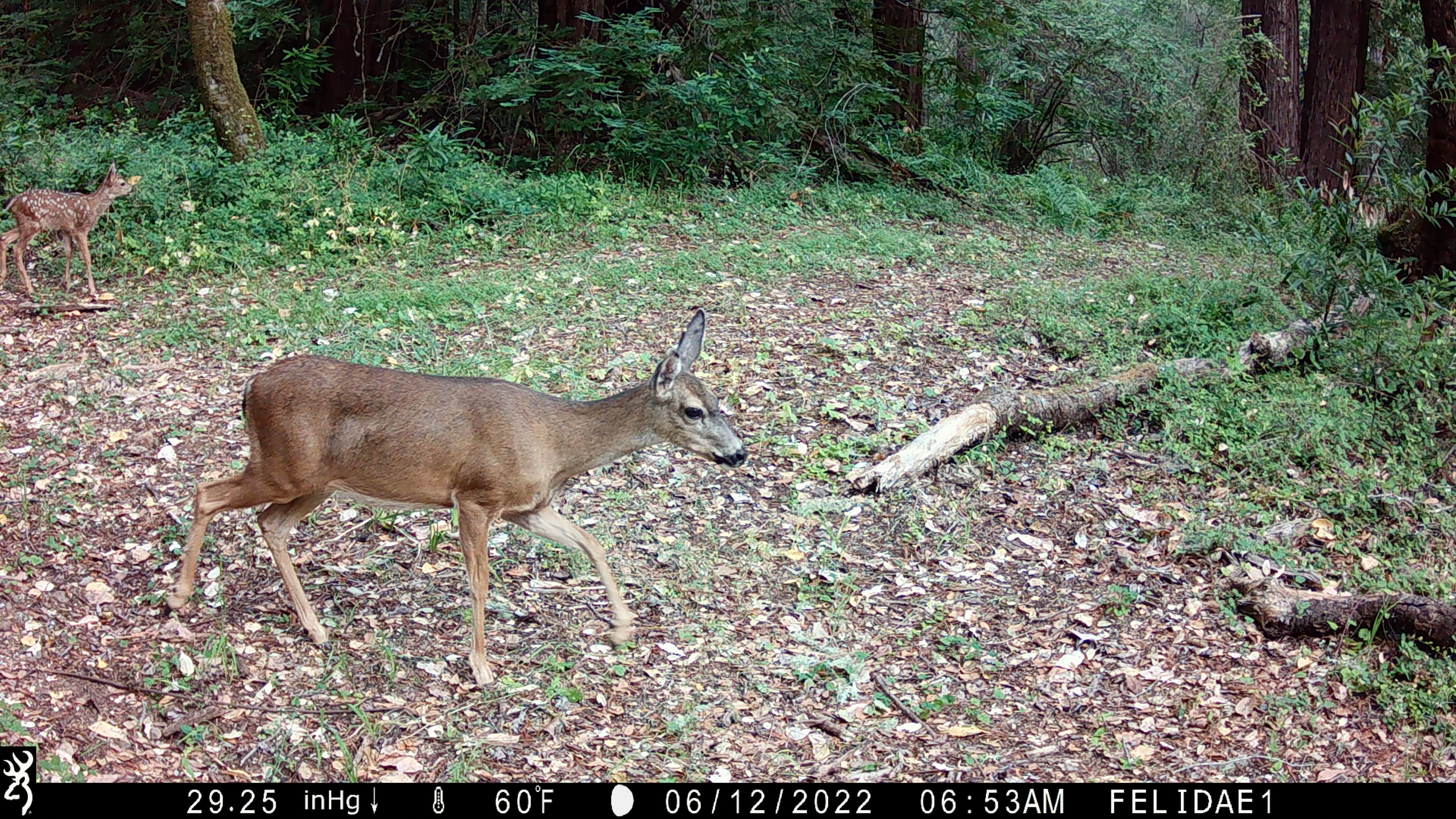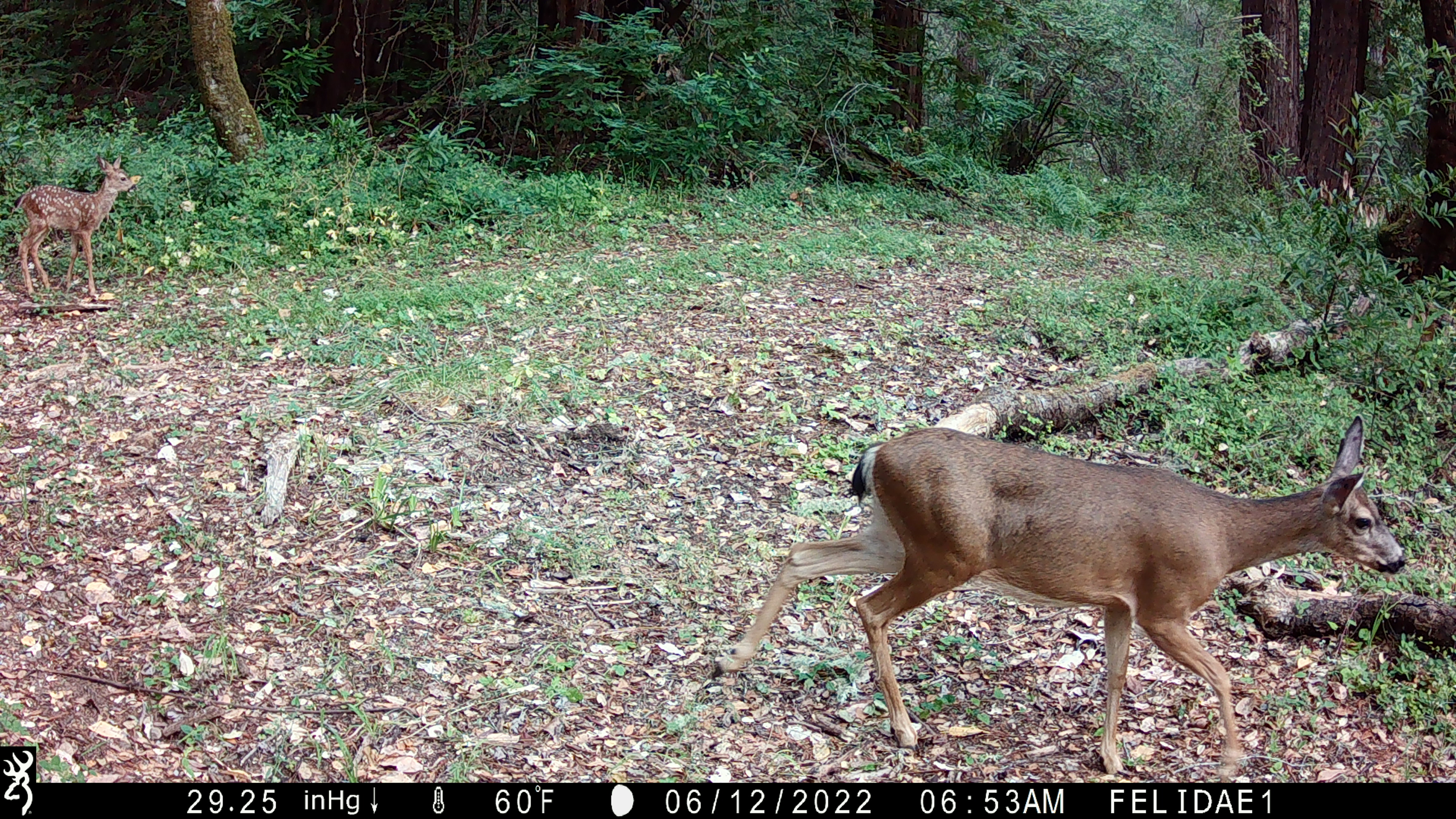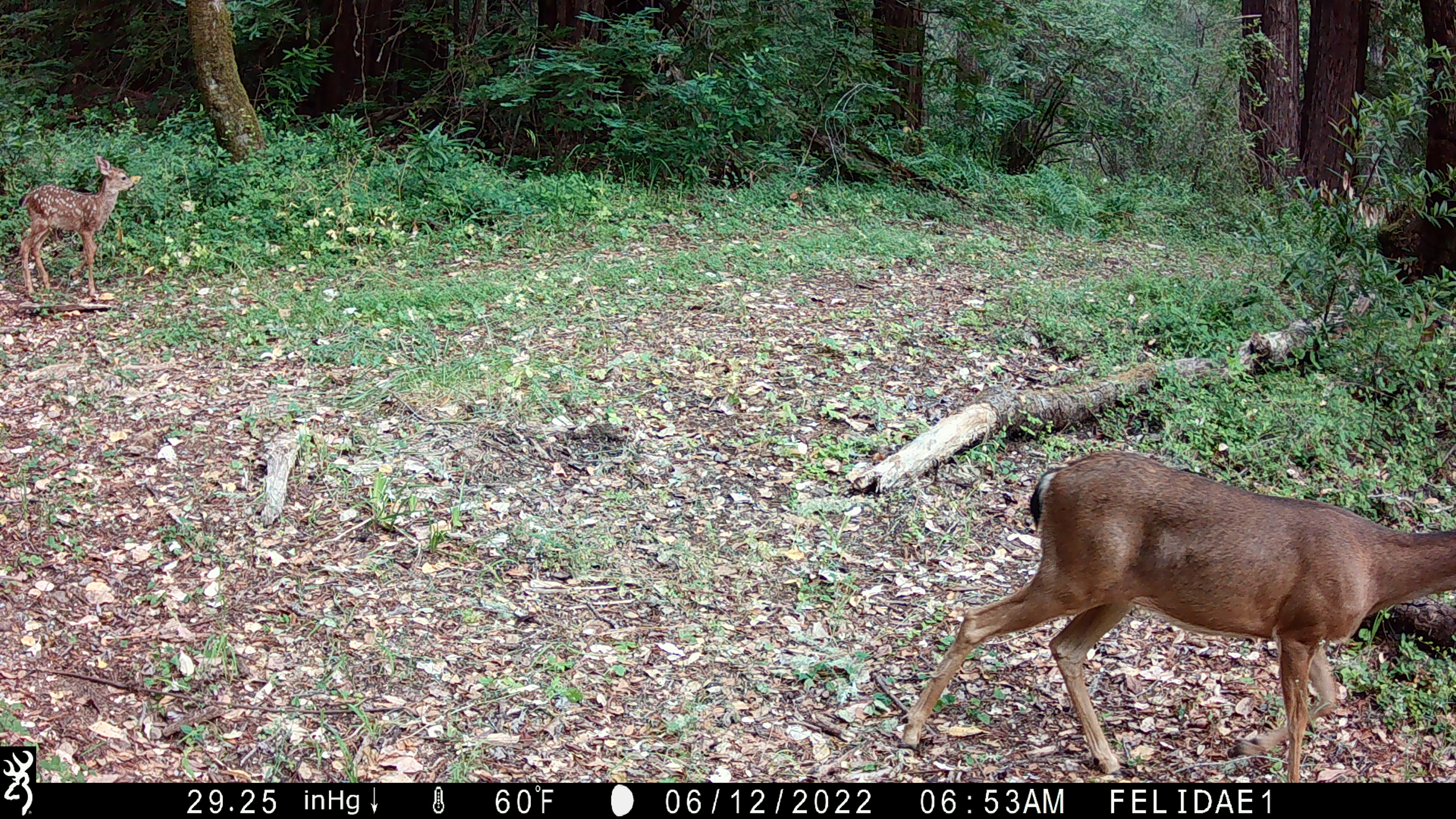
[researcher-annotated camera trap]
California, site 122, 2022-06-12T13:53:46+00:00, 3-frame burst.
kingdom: Animalia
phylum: Chordata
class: Mammalia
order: Artiodactyla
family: Cervidae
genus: Odocoileus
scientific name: Odocoileus hemionus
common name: mule deer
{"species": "mule deer (Odocoileus hemionus)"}